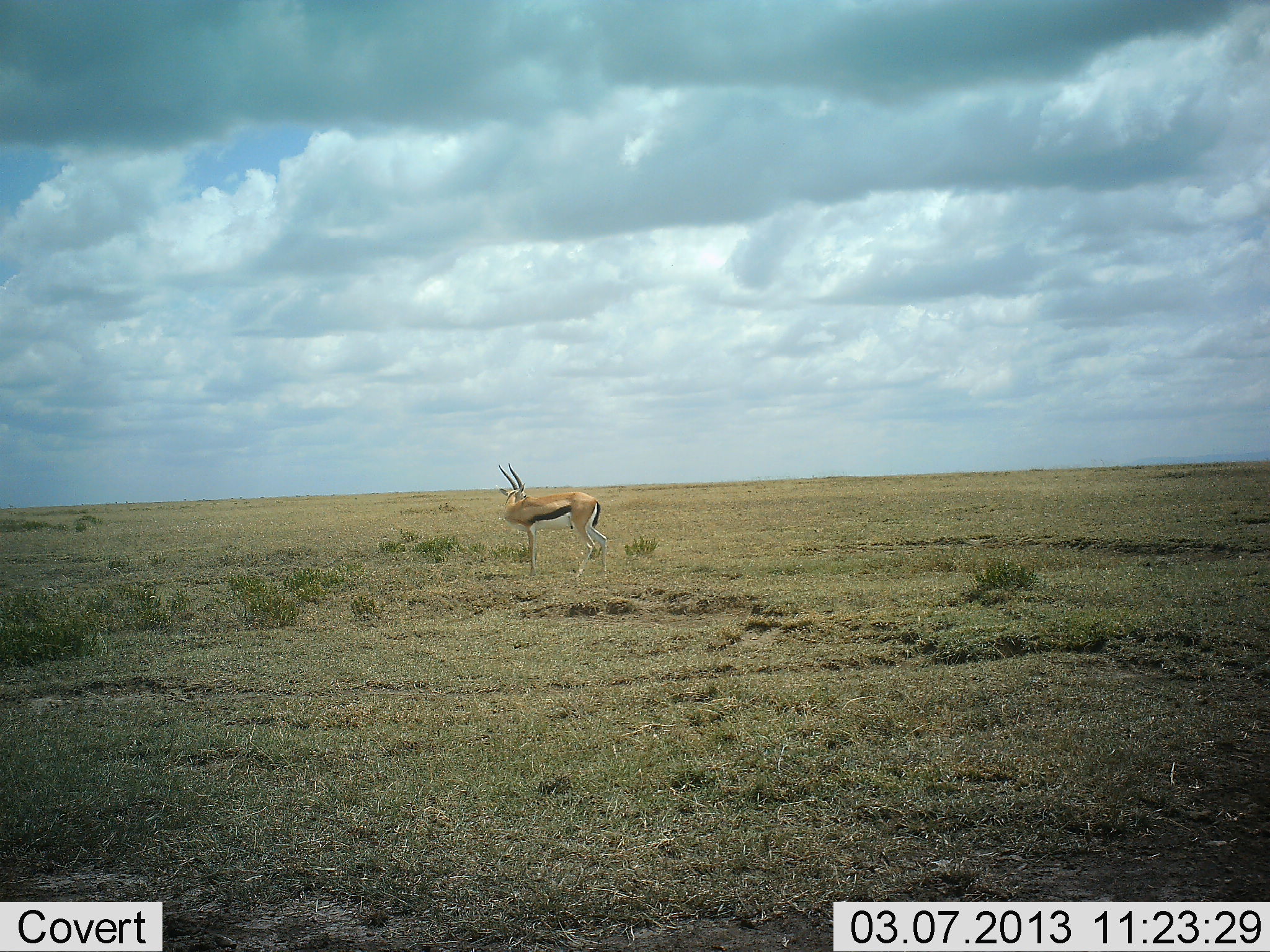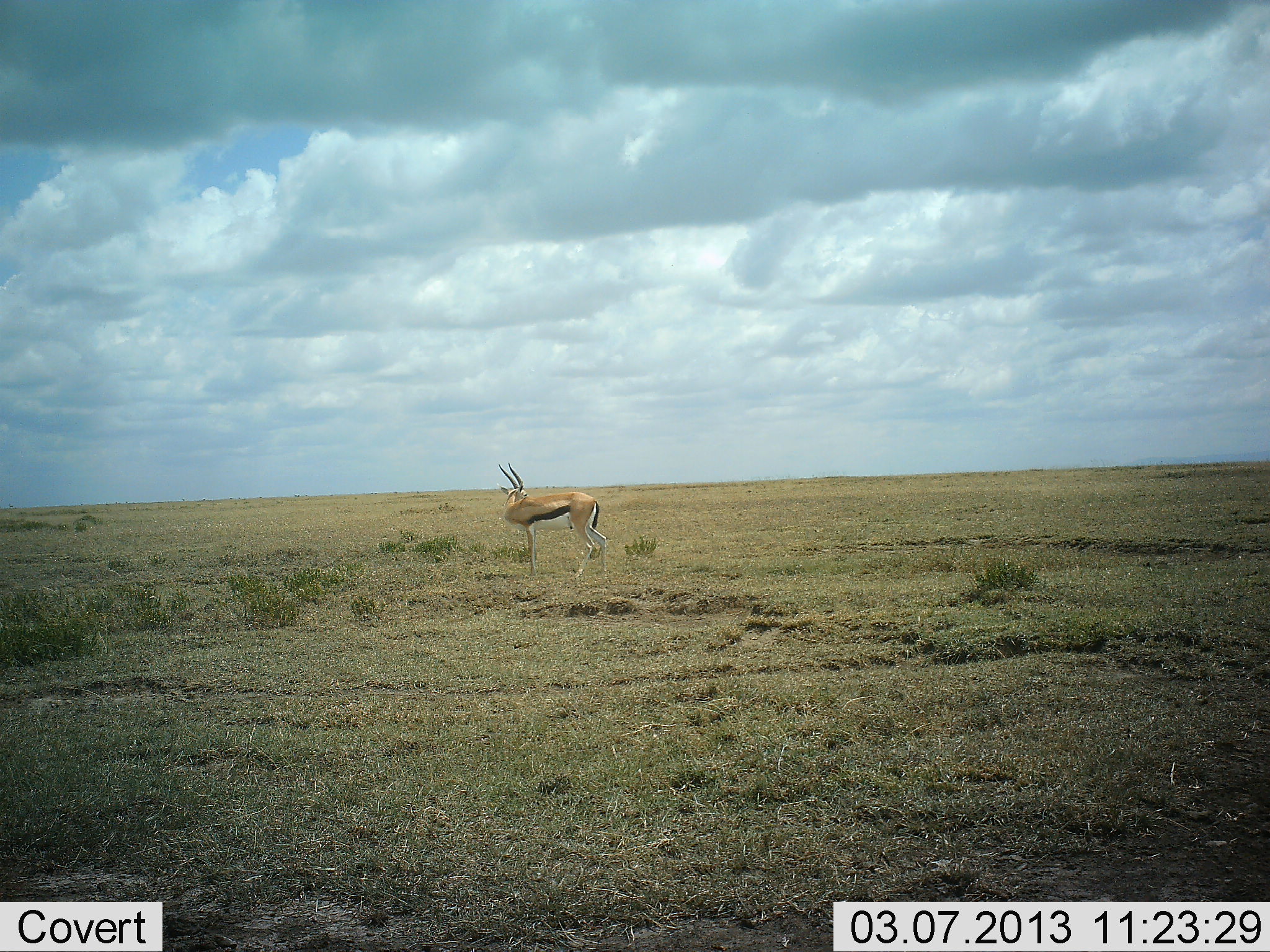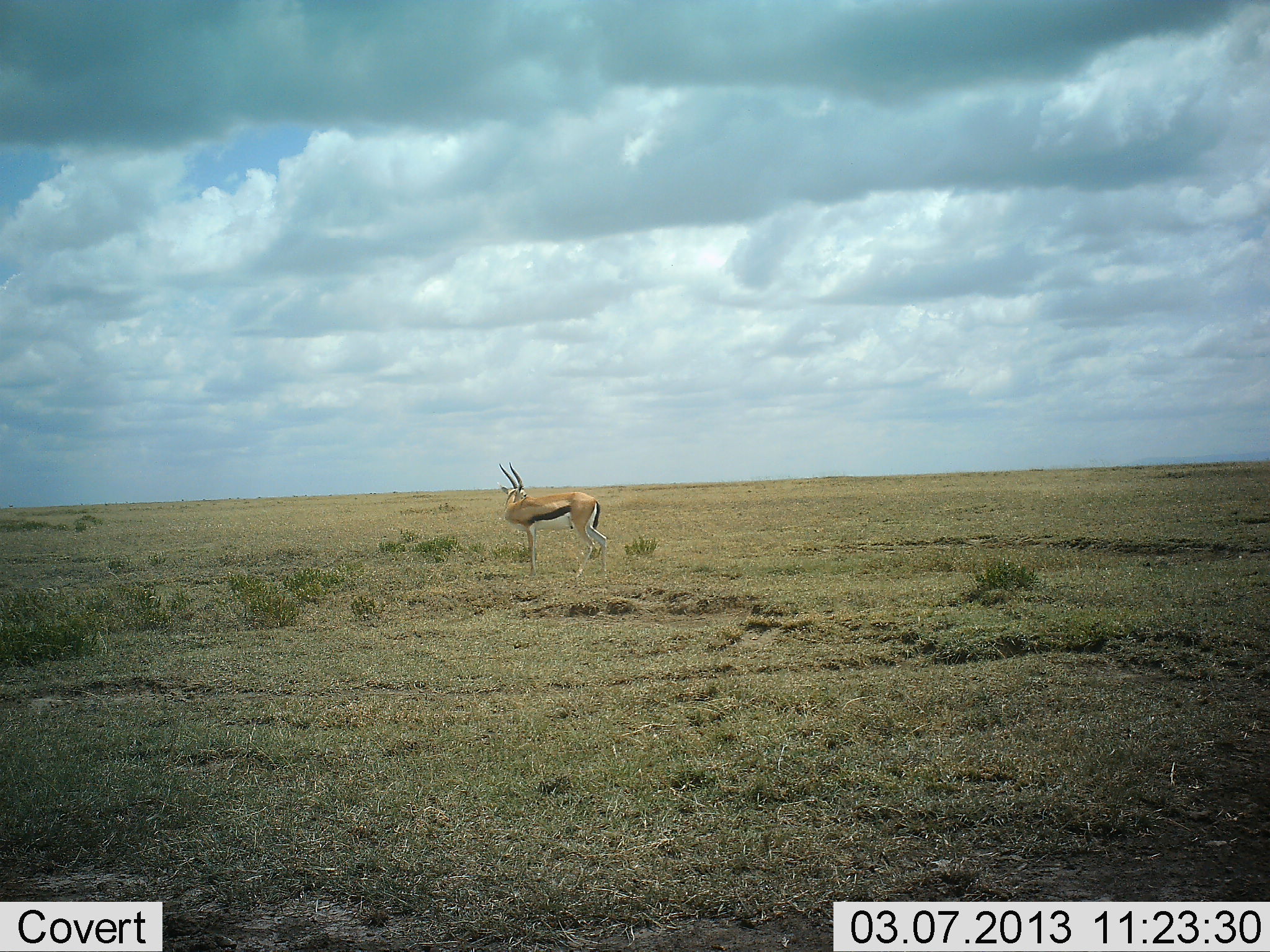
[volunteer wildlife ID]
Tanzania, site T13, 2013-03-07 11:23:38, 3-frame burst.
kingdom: Animalia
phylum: Chordata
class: Mammalia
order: Artiodactyla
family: Bovidae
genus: Eudorcas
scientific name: Eudorcas thomsonii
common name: thomson's gazelle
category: gazellethomsons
Gazellethomsons (thomson's gazelle) (Eudorcas thomsonii), count 1. Behavior (volunteer vote fractions): standing 100%, resting 0%, moving 0%, interacting 0%. Young present (vote fraction): 0%. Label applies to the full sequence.